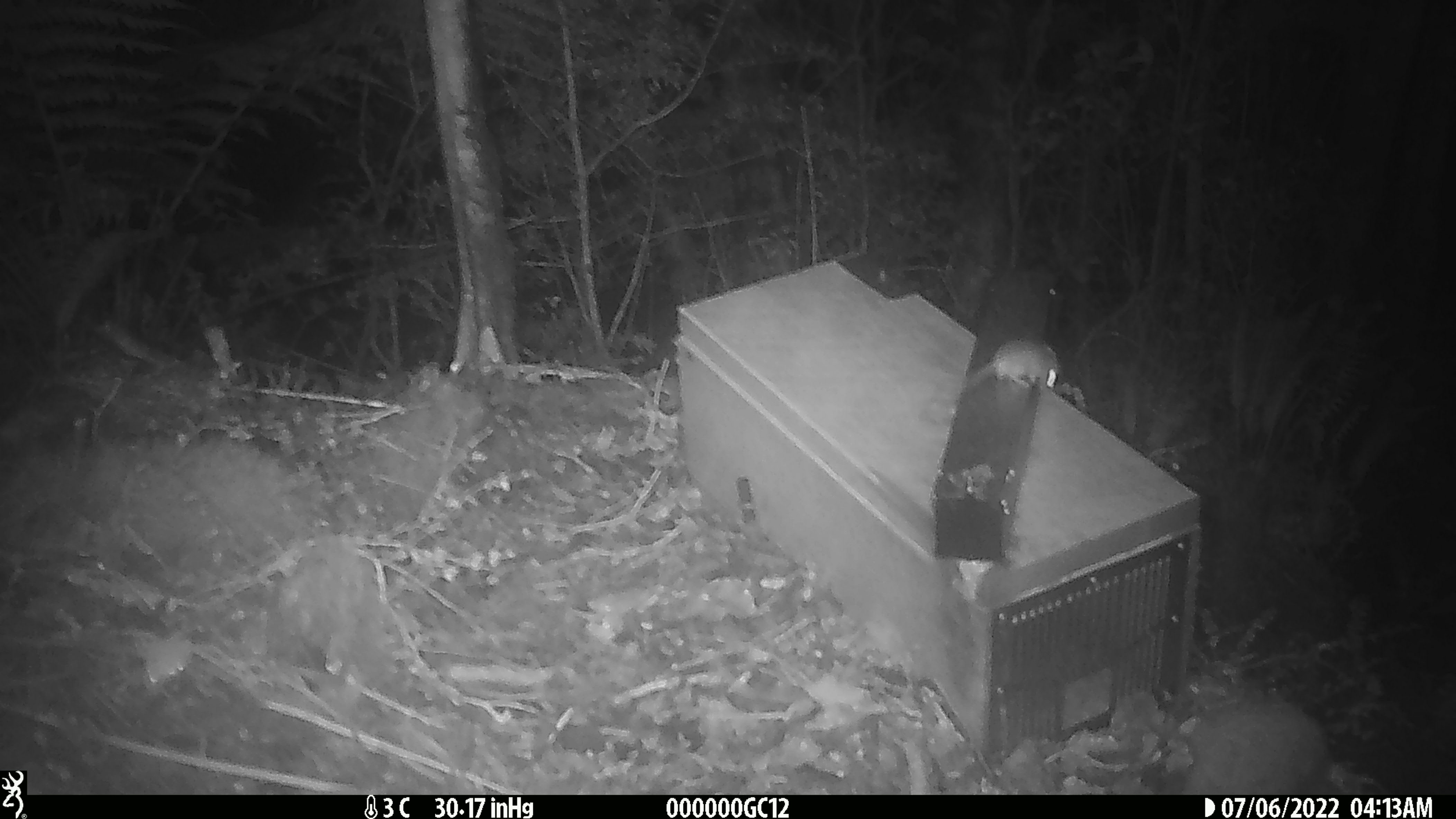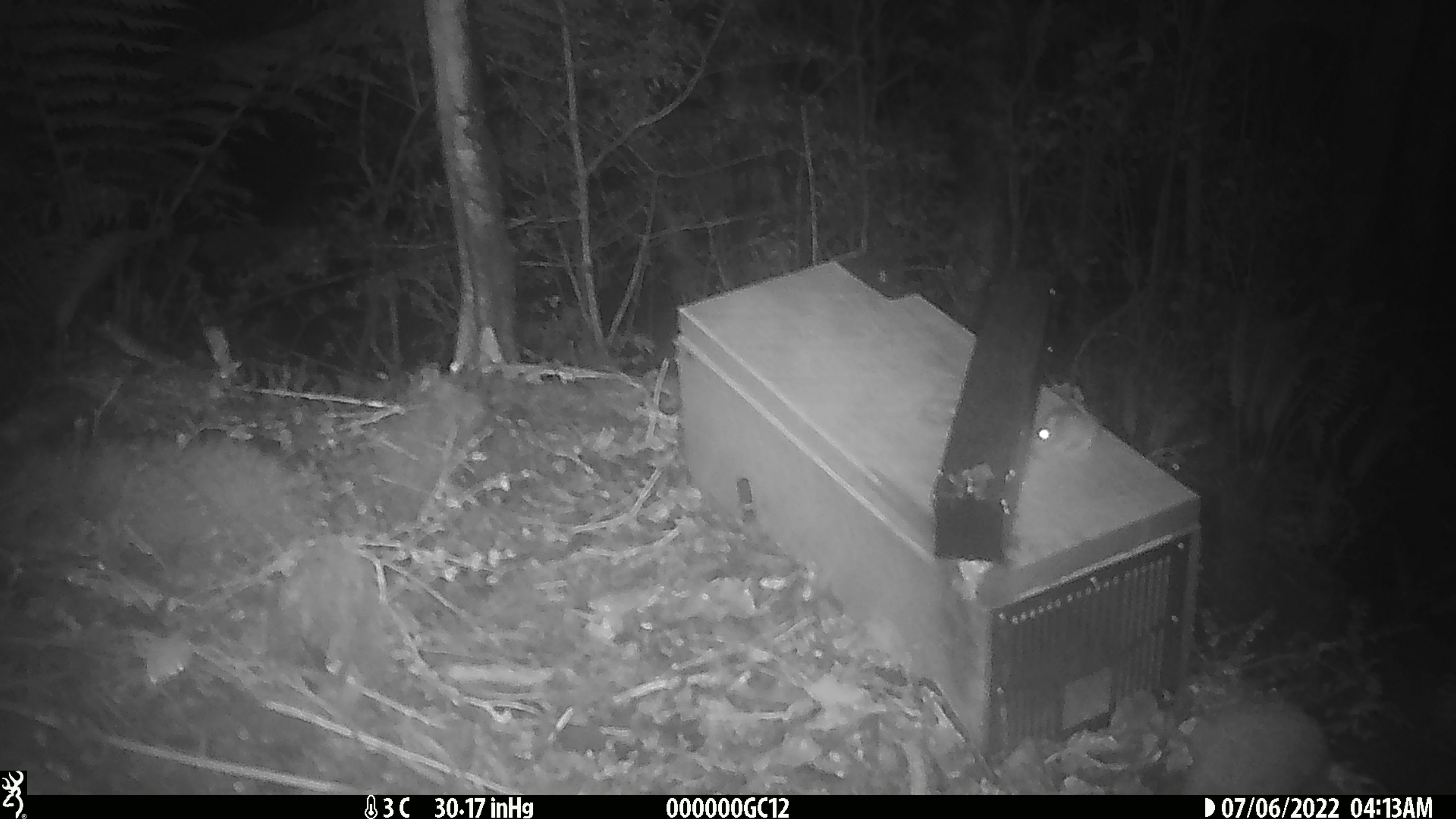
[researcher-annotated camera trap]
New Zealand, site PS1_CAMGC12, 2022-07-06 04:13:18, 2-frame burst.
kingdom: Animalia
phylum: Chordata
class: Mammalia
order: Rodentia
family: Muridae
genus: Mus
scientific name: Mus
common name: mouse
Mouse (Mus).